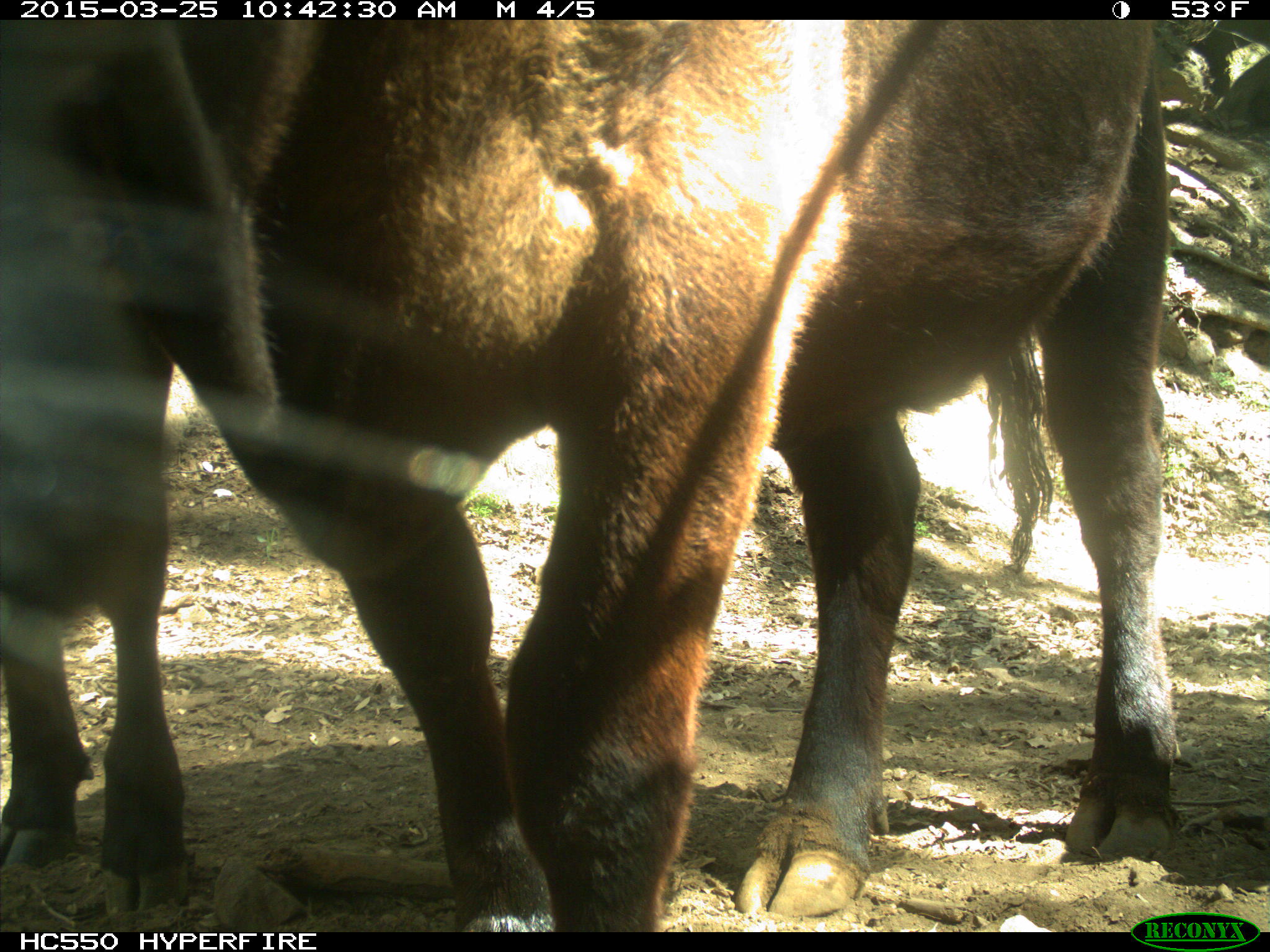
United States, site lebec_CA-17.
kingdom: Animalia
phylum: Chordata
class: Mammalia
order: Artiodactyla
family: Bovidae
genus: Bos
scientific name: Bos taurus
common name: domestic cow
Bos taurus (domestic cow).